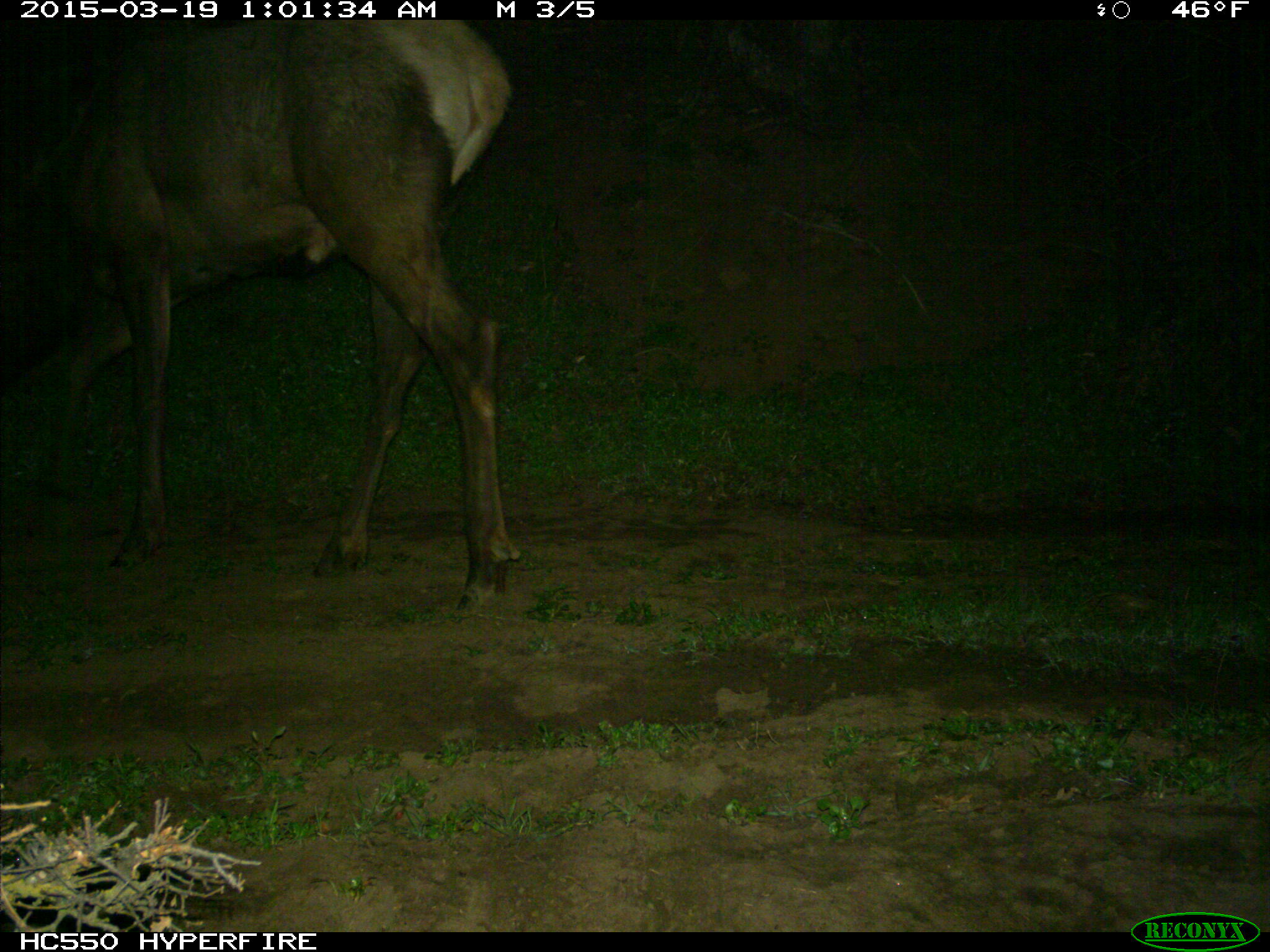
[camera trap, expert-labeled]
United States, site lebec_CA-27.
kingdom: Animalia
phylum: Chordata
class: Mammalia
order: Artiodactyla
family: Cervidae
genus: Cervus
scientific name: Cervus canadensis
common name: elk